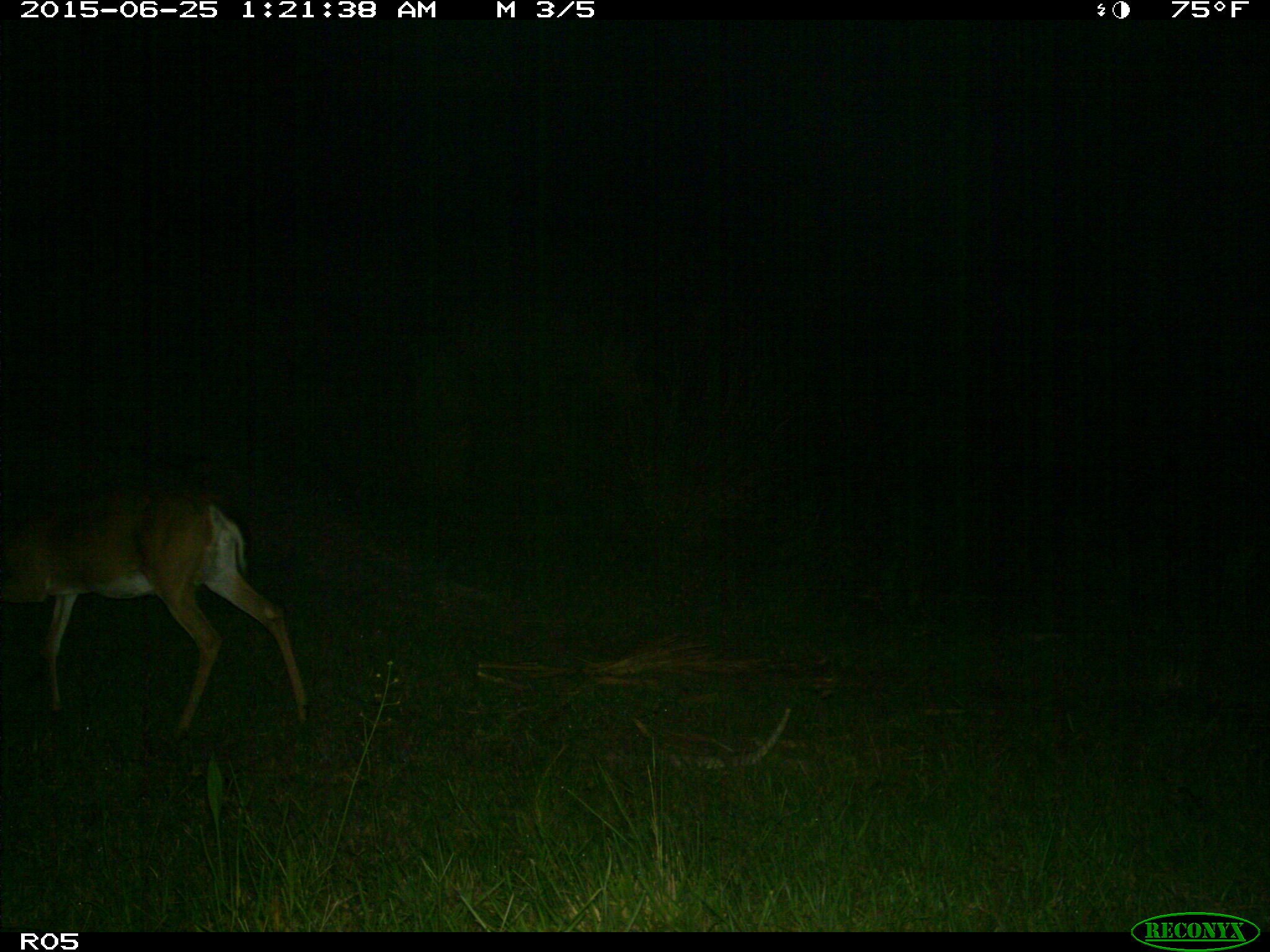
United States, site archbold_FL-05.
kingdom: Animalia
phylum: Chordata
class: Mammalia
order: Artiodactyla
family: Cervidae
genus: Odocoileus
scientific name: Odocoileus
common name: deer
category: unidentified deer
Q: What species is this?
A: Unidentified deer (deer) (Odocoileus).